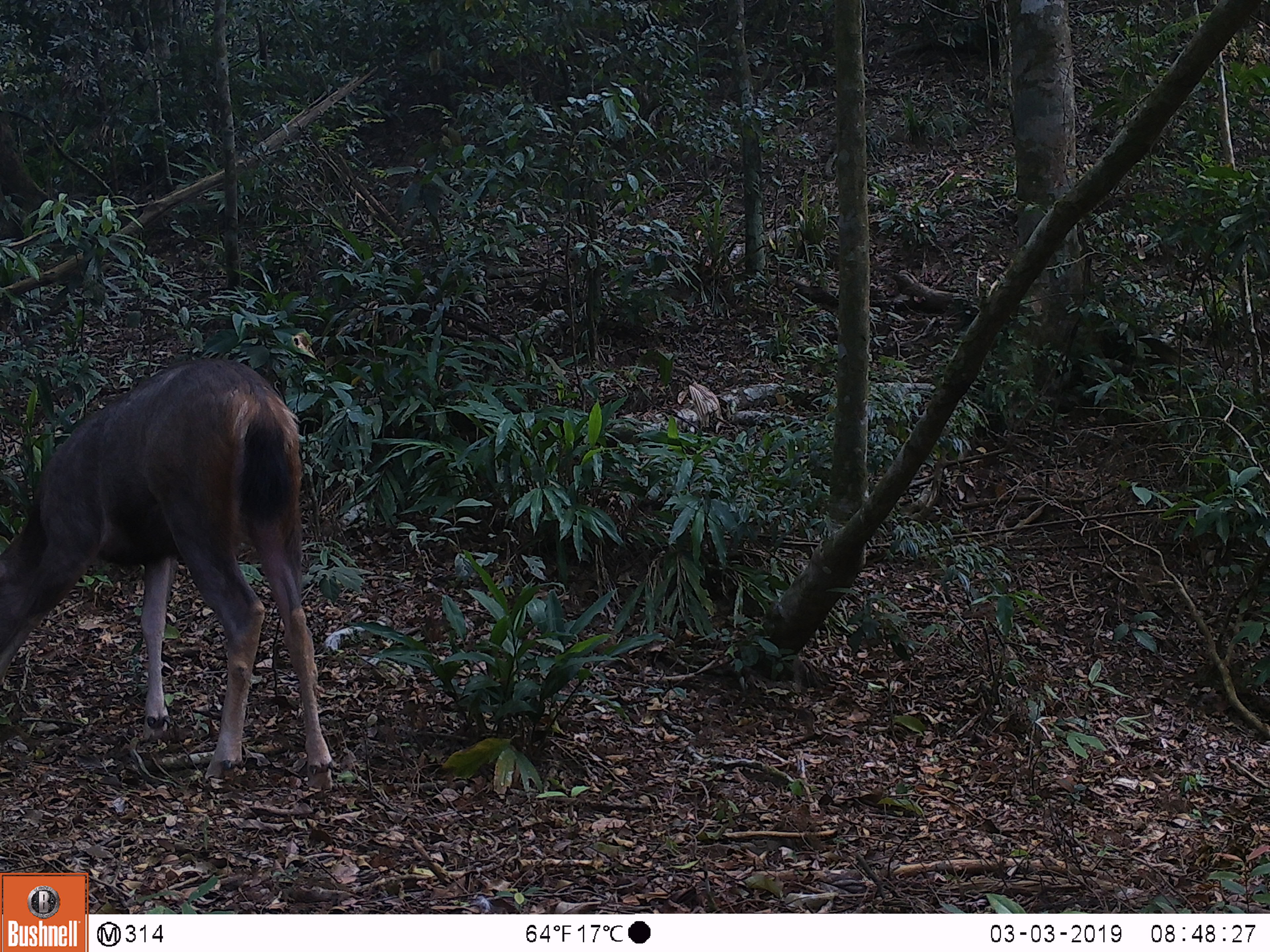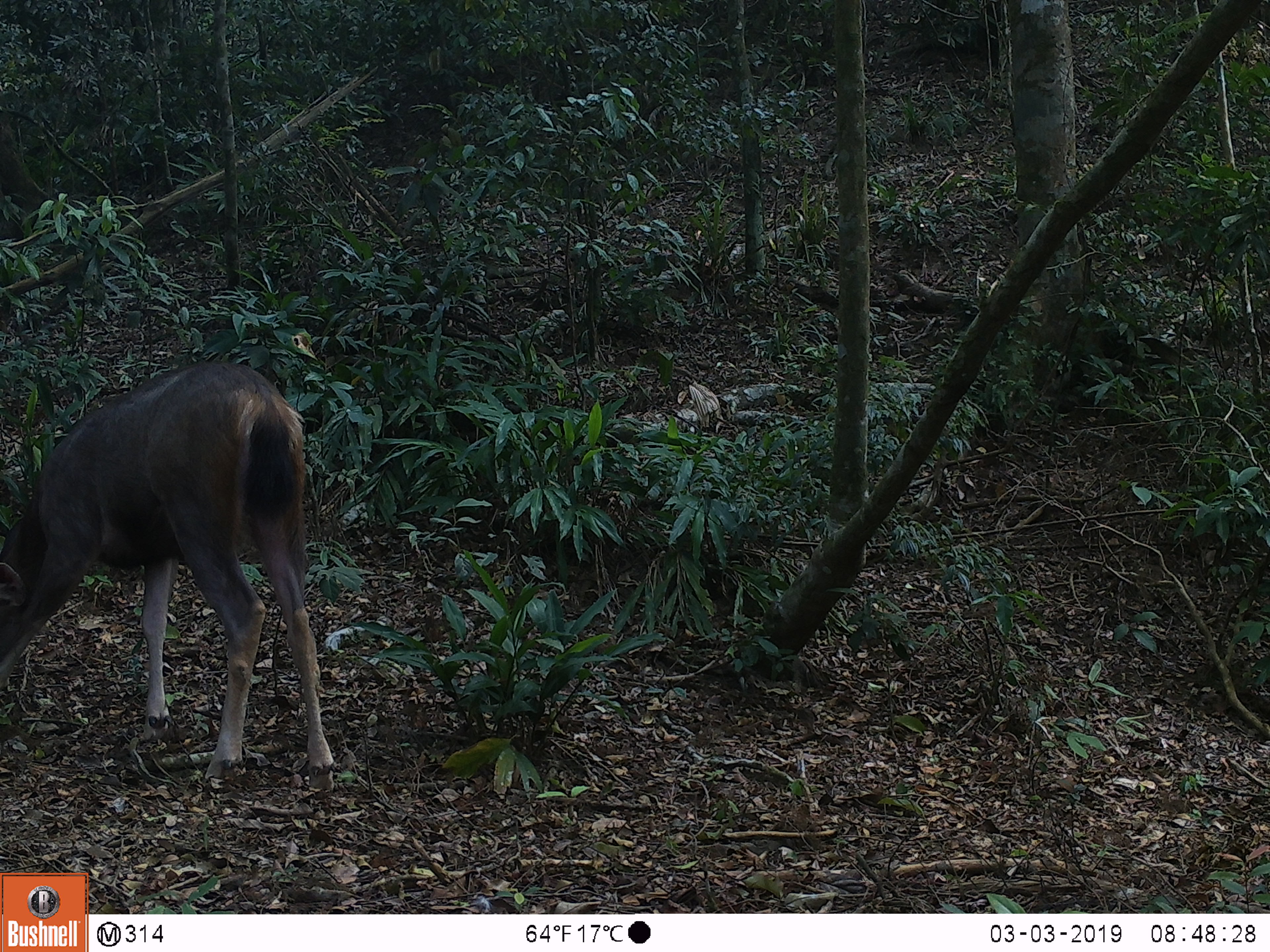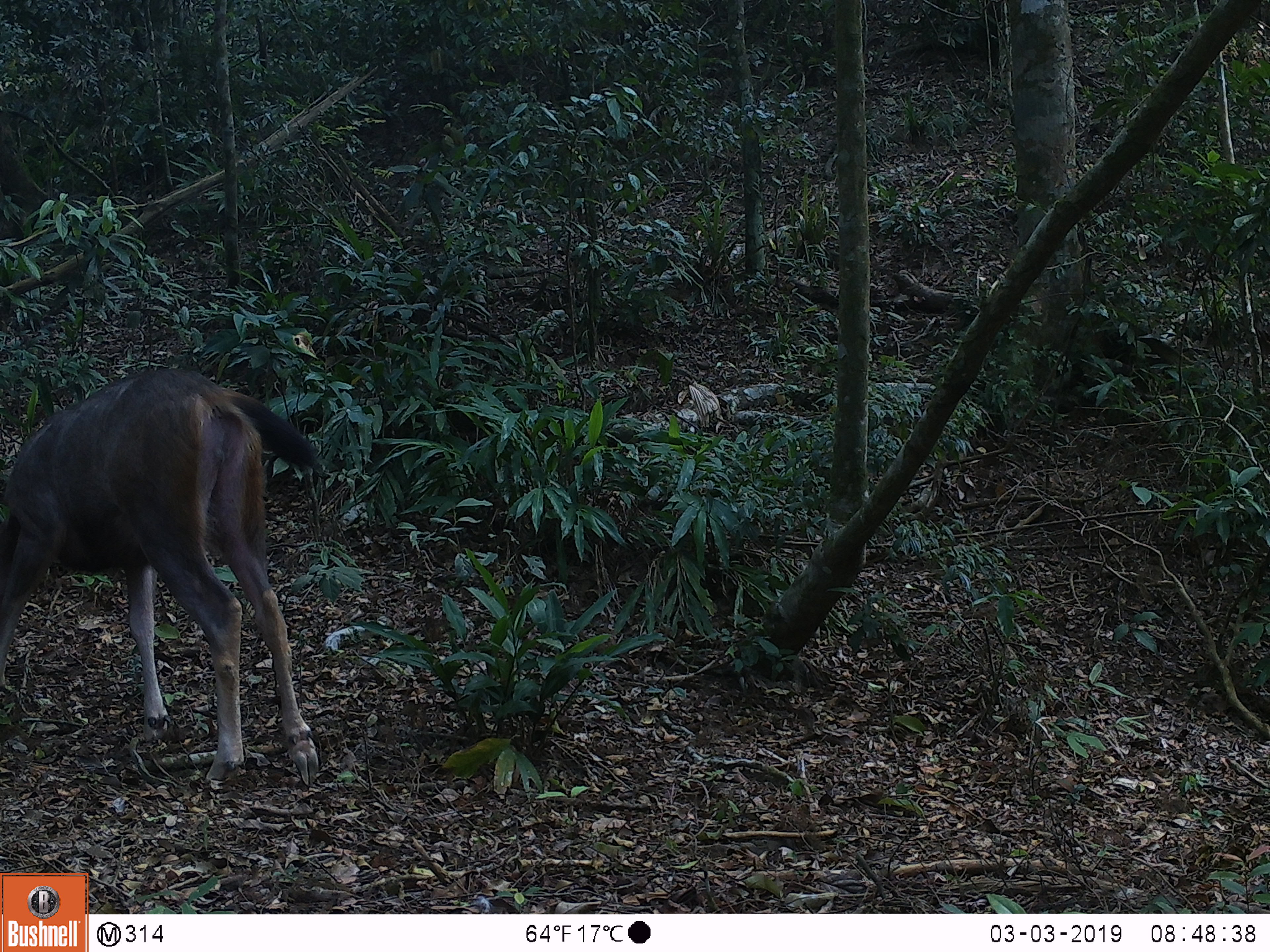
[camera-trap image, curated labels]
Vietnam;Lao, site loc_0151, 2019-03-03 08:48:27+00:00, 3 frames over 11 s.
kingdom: Animalia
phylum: Chordata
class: Mammalia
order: Artiodactyla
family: Cervidae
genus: Rusa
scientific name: Rusa unicolor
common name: sambar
Sambar (Rusa unicolor). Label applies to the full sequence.